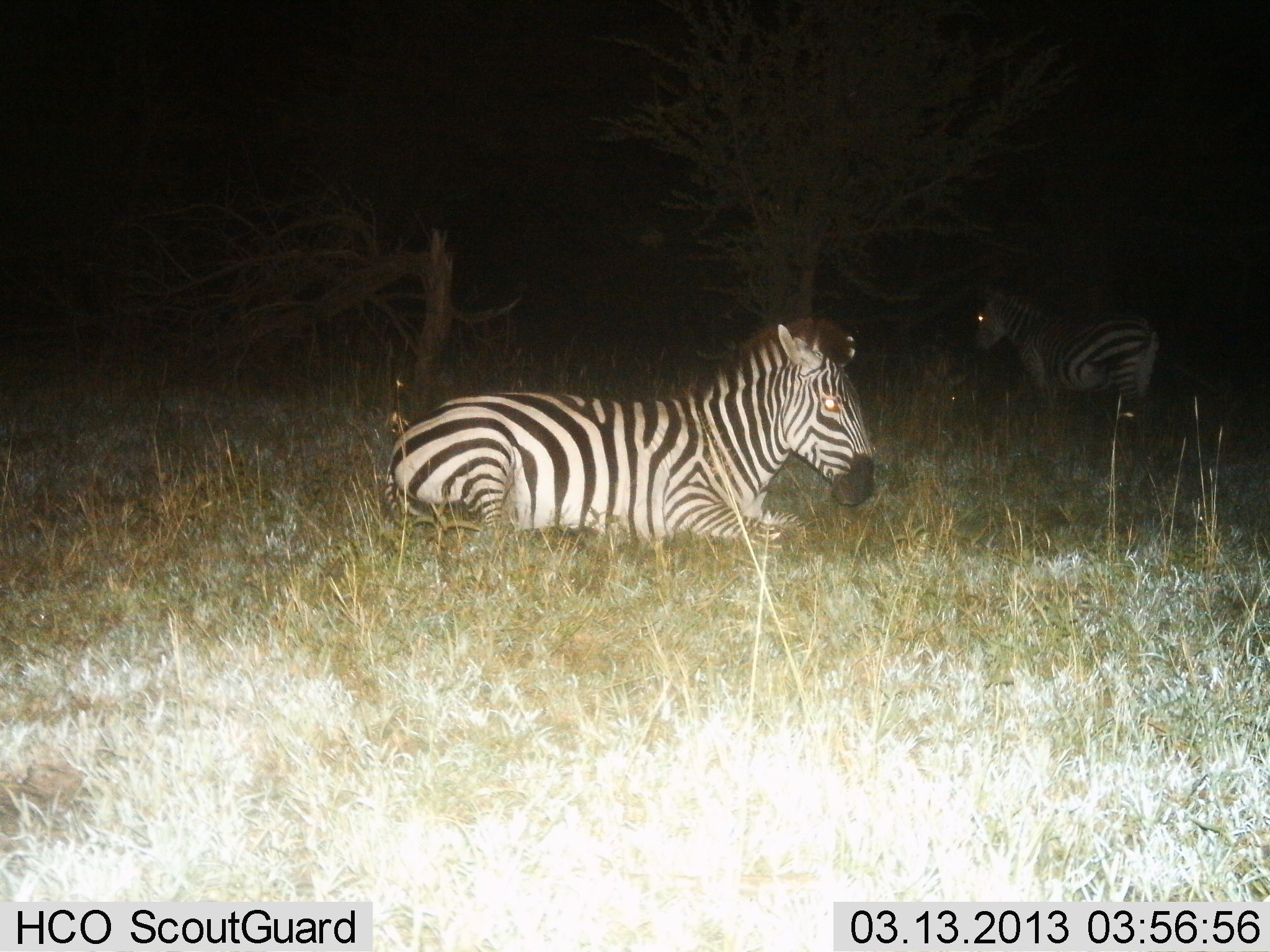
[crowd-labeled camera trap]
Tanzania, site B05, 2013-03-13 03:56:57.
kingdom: Animalia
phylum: Chordata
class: Mammalia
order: Perissodactyla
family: Equidae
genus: Equus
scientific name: Equus quagga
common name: plains zebra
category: zebra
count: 2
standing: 73%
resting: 100%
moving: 0%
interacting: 0%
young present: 0%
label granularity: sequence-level